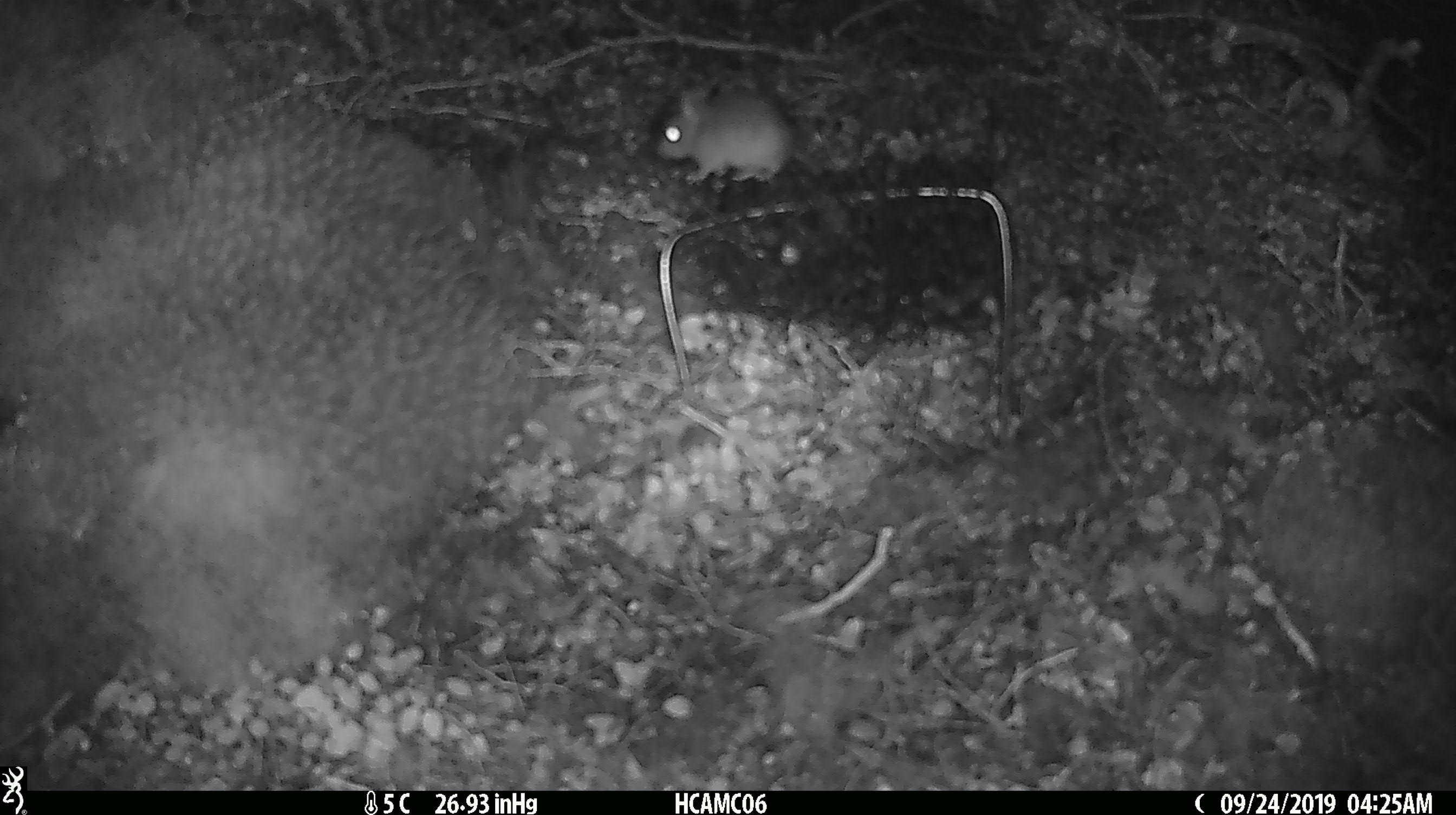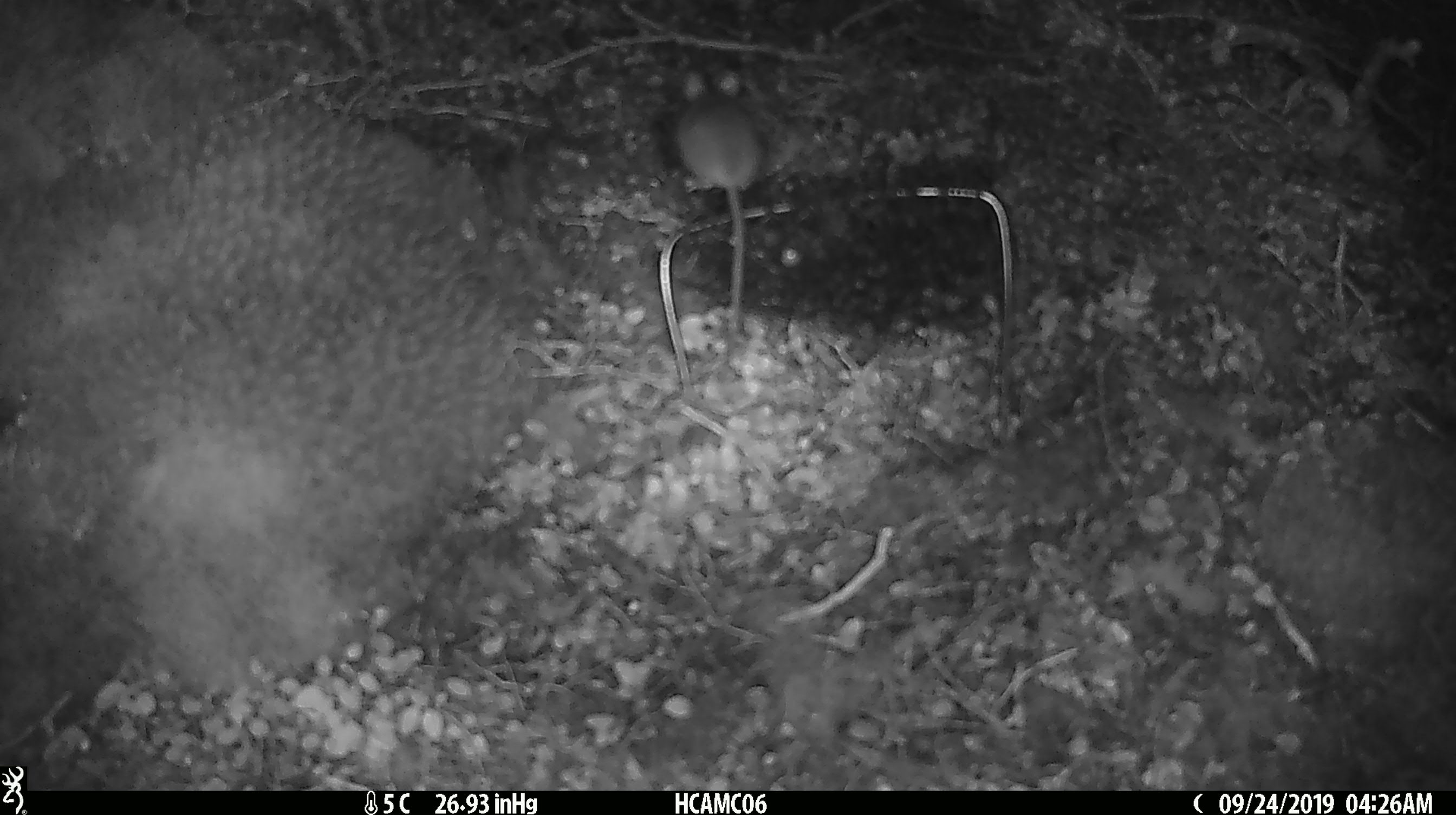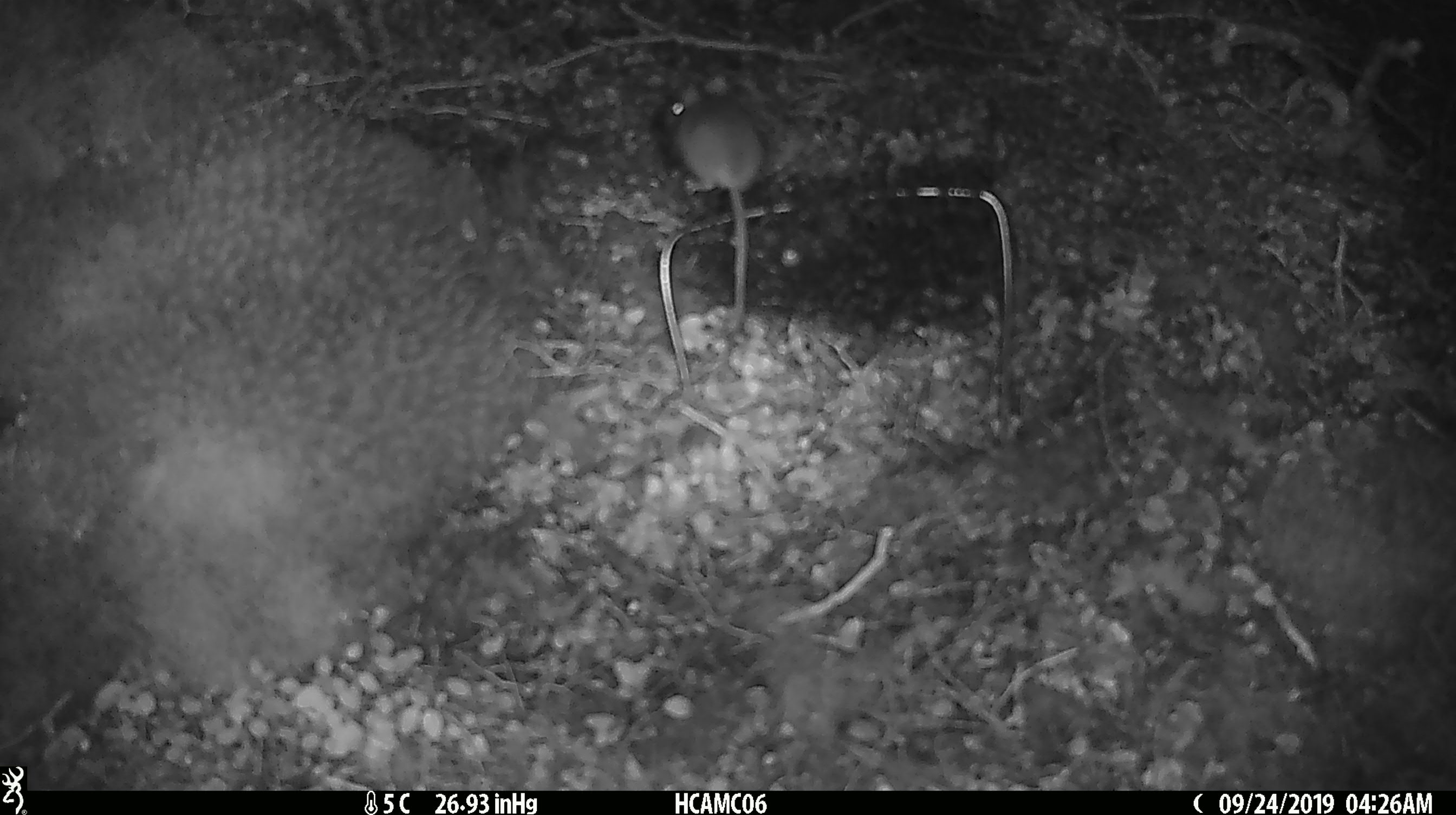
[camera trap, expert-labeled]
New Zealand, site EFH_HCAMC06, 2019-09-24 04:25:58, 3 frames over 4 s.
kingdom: Animalia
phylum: Chordata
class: Mammalia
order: Rodentia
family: Muridae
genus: Mus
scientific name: Mus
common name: mouse